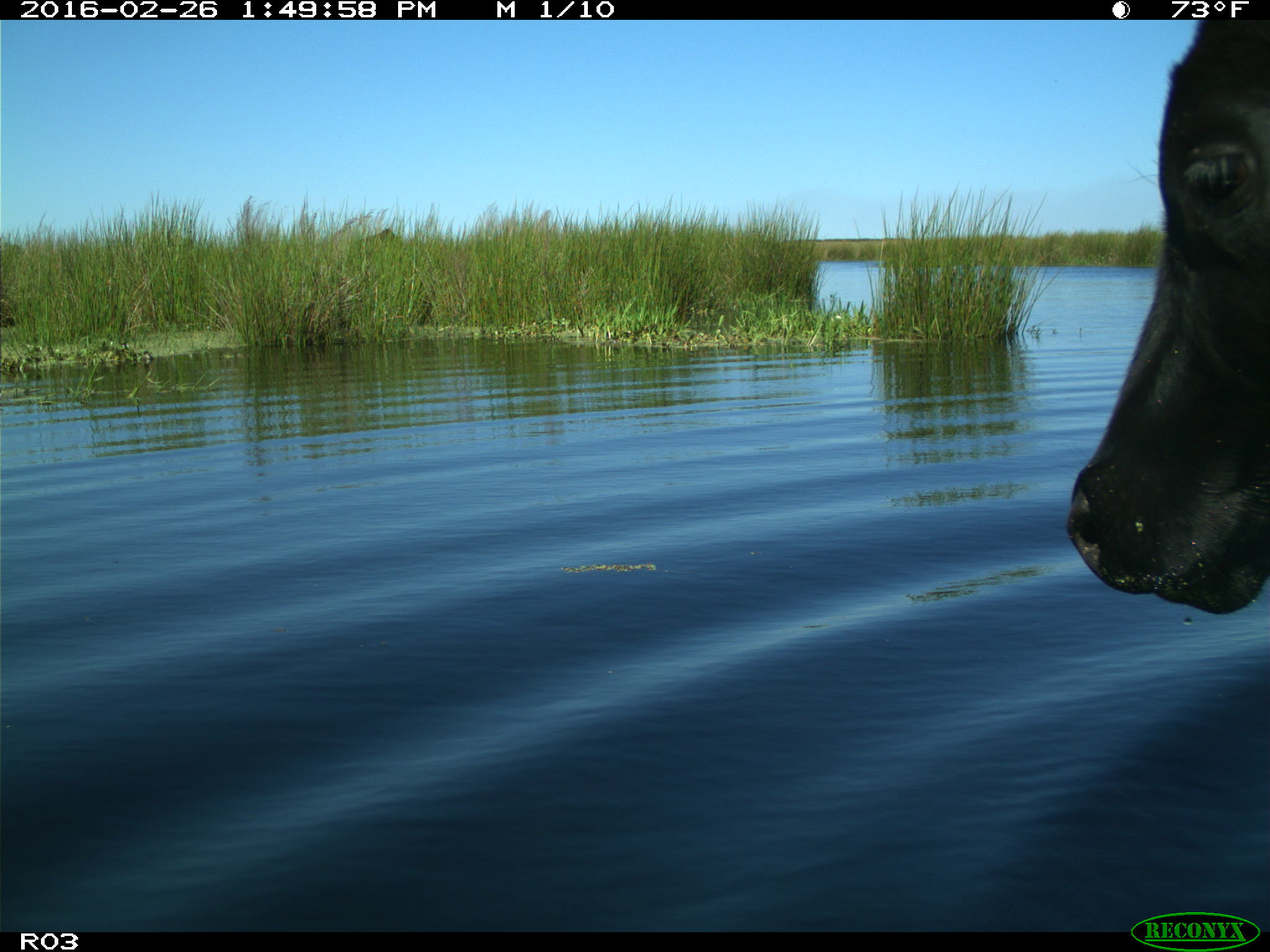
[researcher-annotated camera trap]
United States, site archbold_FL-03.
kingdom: Animalia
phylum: Chordata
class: Mammalia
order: Artiodactyla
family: Bovidae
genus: Bos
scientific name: Bos taurus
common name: domestic cow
Bos taurus (domestic cow).